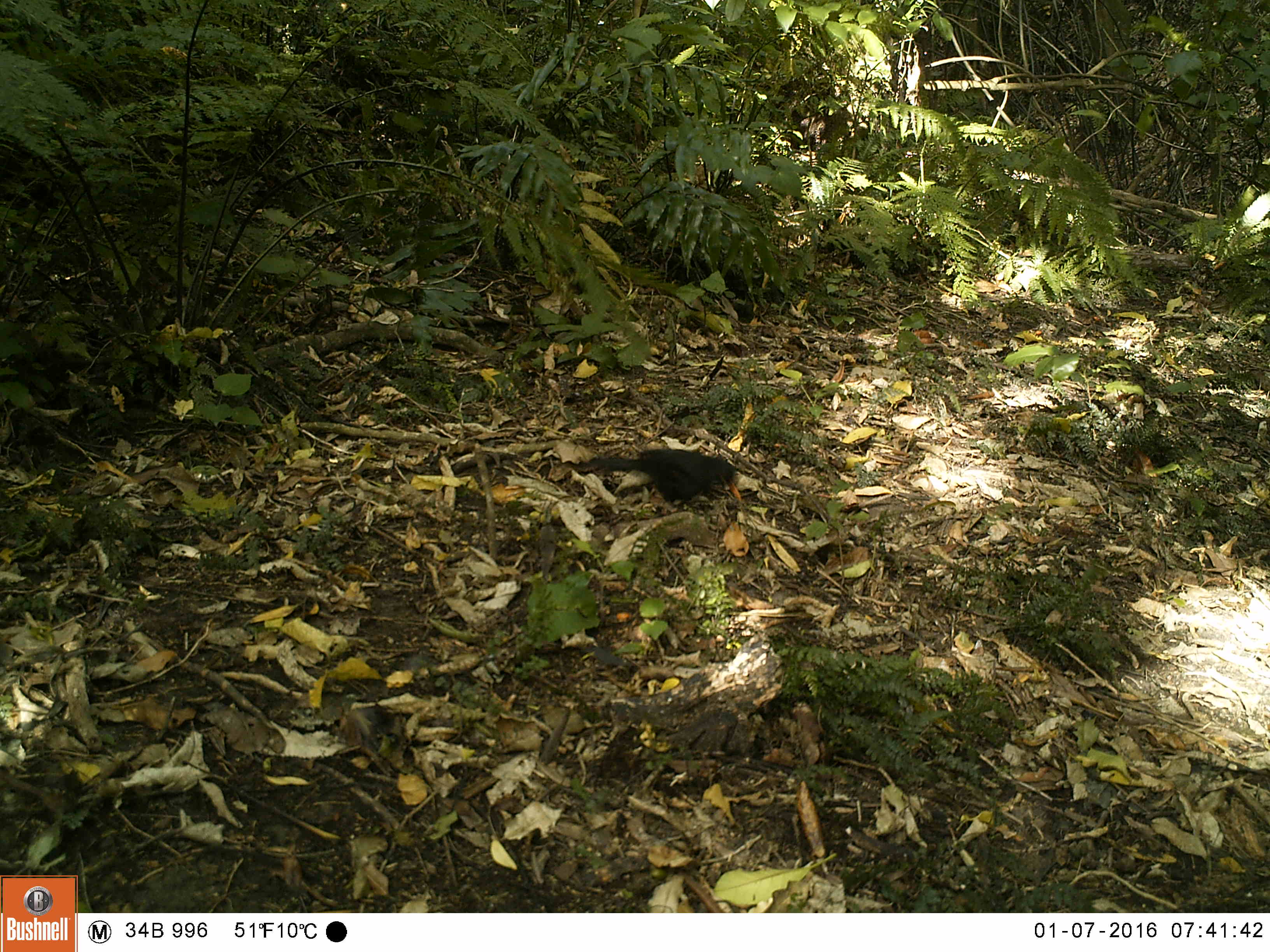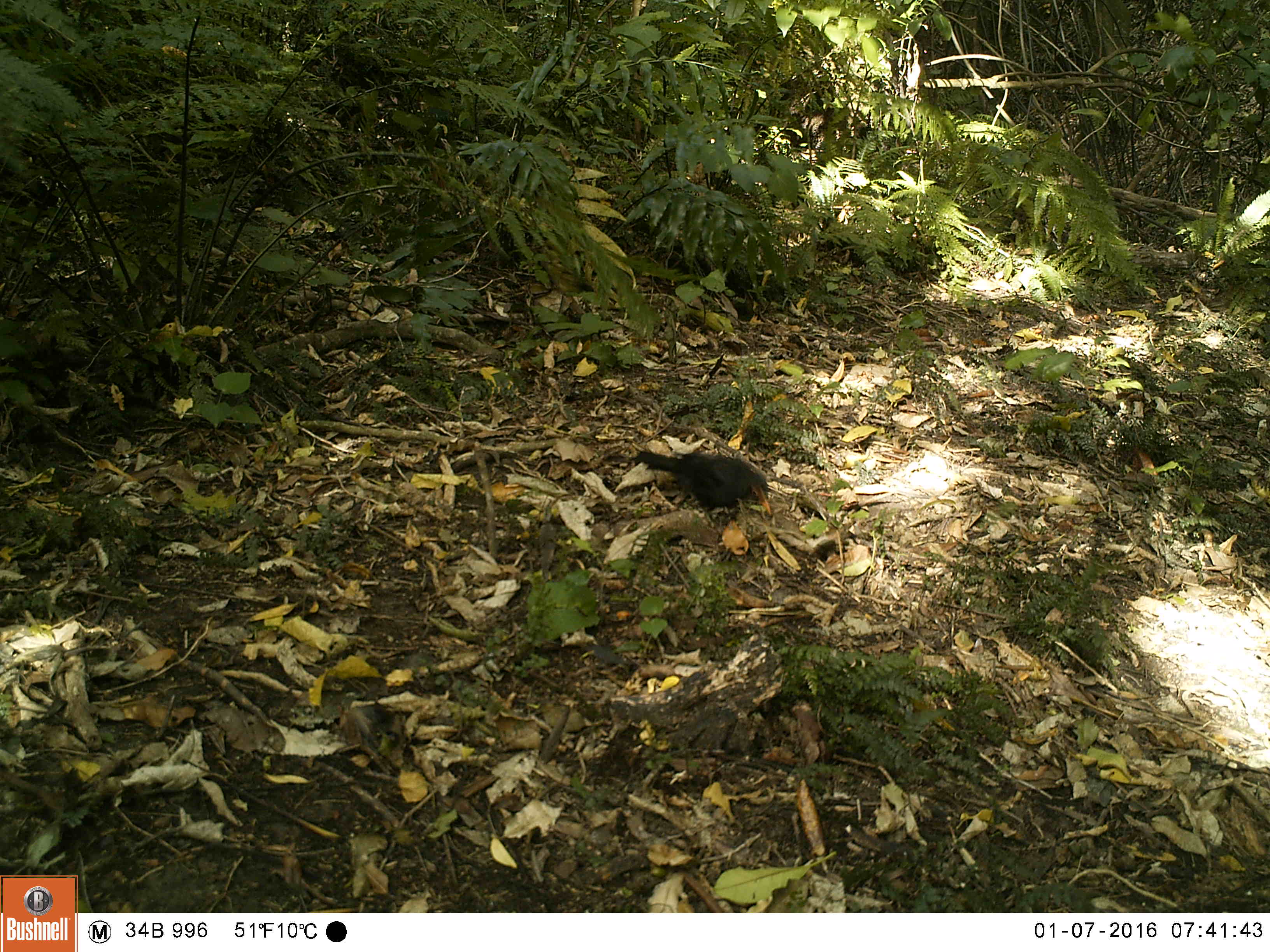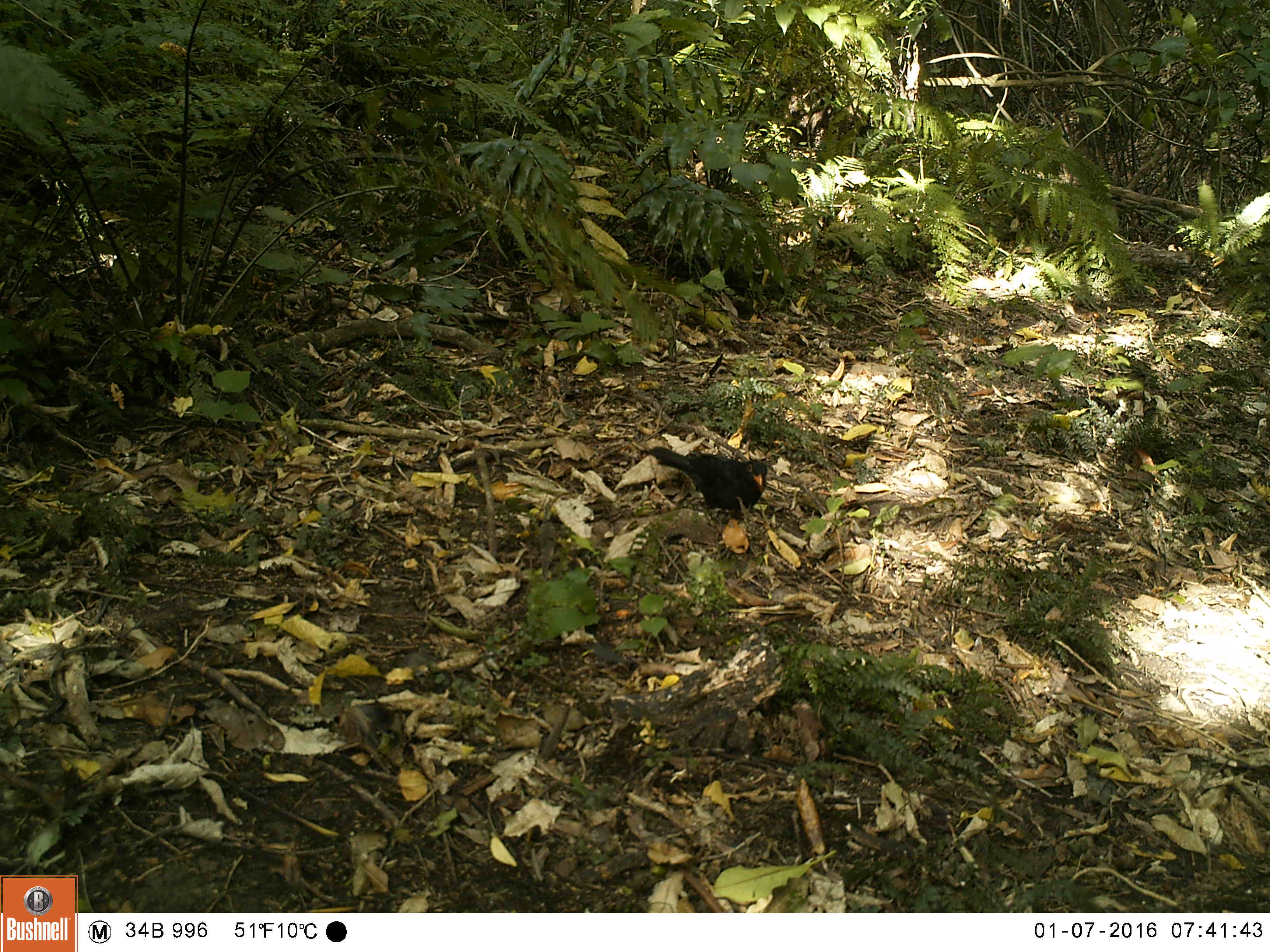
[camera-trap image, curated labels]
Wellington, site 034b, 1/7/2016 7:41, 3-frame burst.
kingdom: Animalia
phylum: Chordata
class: Aves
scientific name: Aves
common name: bird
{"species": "bird (Aves)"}